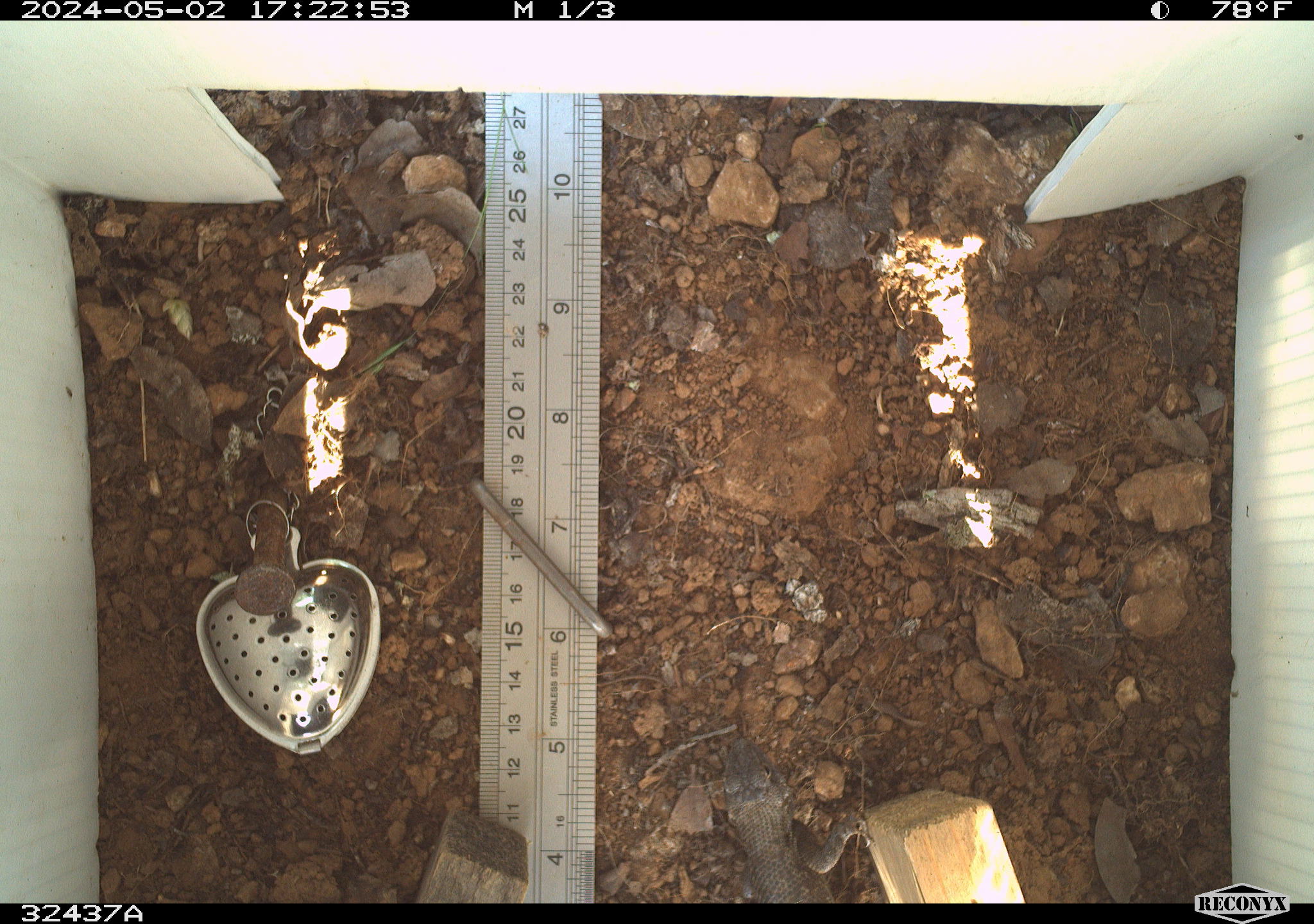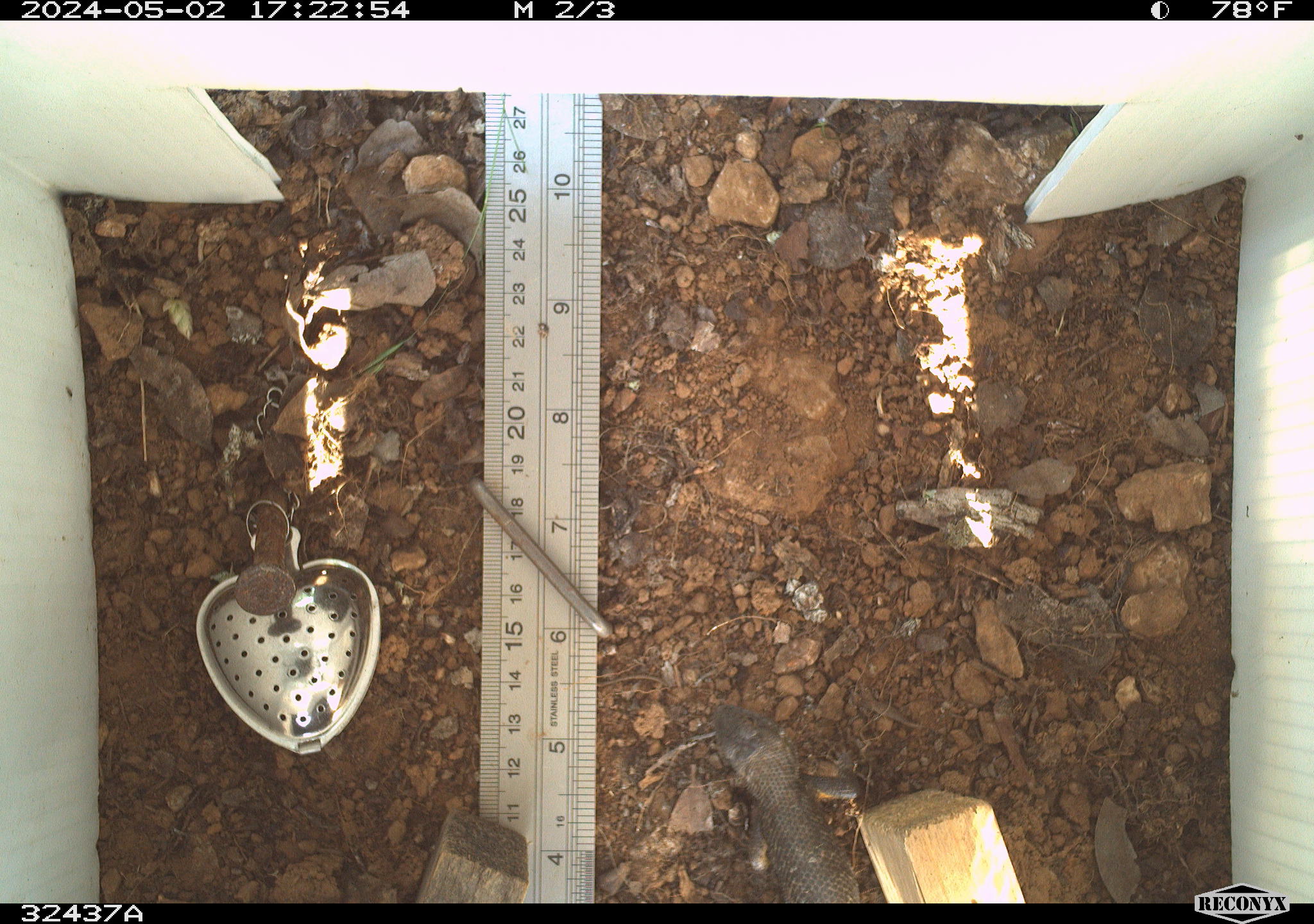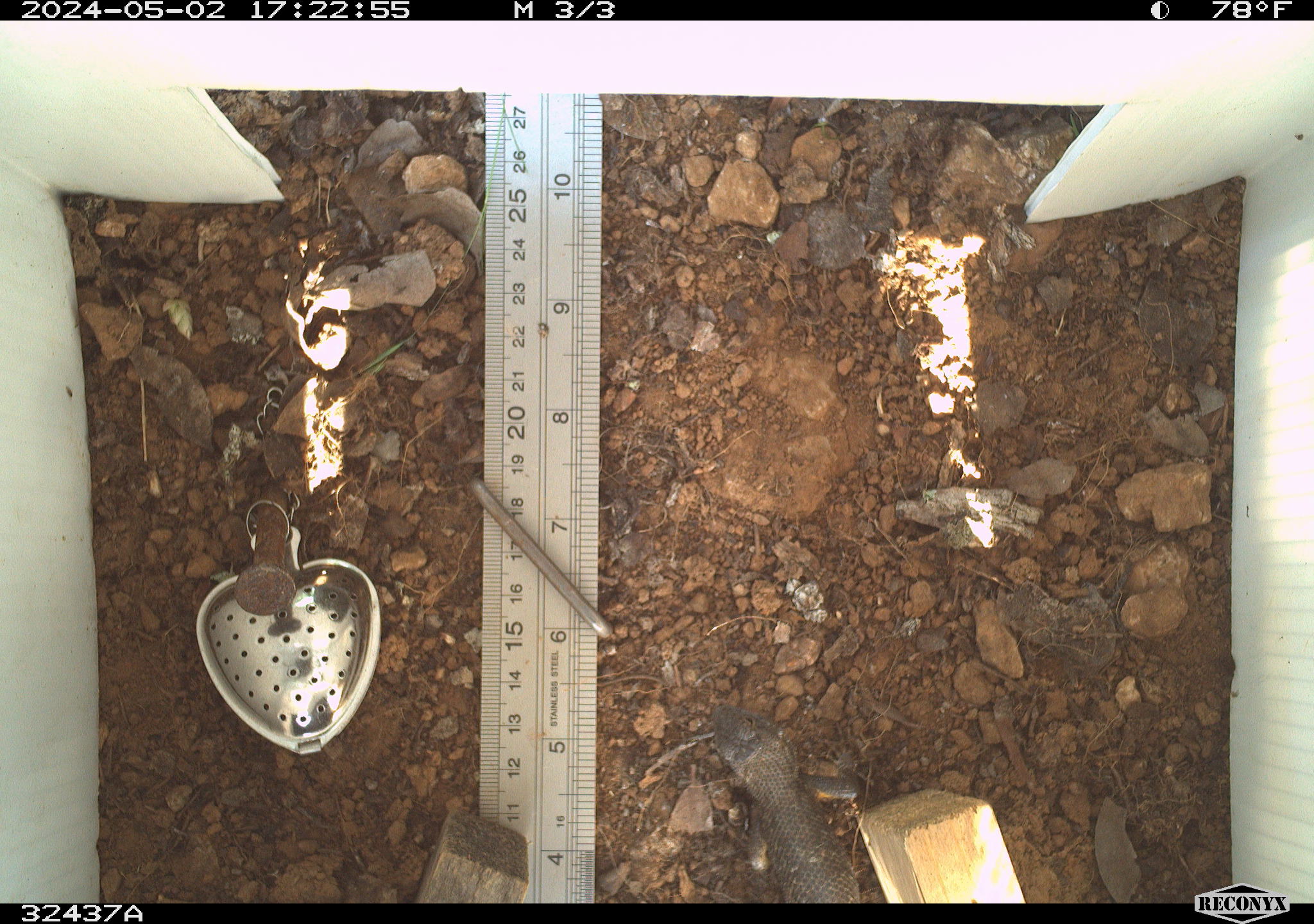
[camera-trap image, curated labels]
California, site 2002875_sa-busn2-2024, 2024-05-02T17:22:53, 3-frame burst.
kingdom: Animalia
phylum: Chordata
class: Reptilia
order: Squamata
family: Phrynosomatidae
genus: Sceloporus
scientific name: Sceloporus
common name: spiny lizards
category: sceloporus species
Sceloporus species (spiny lizards) (Sceloporus).